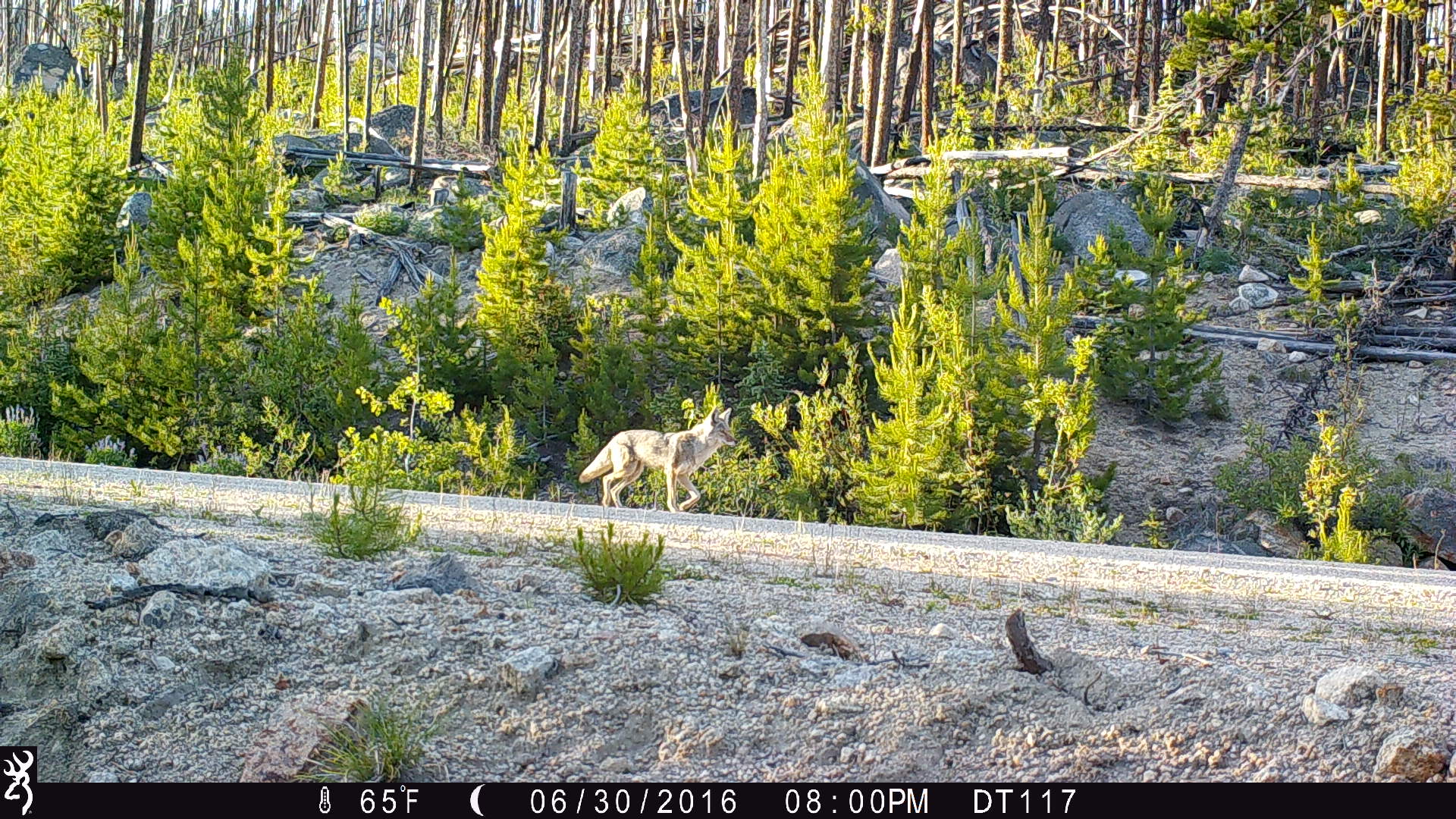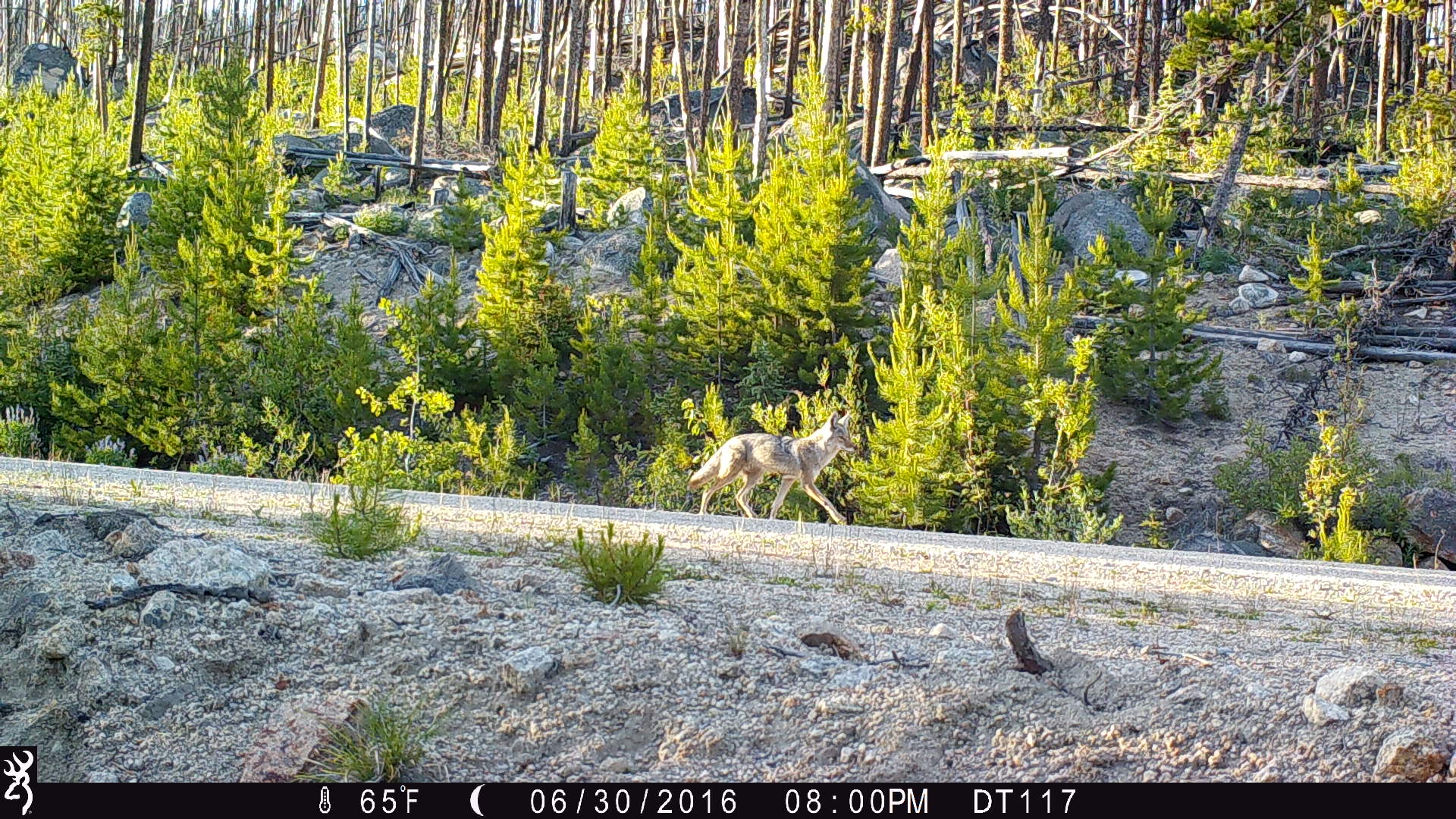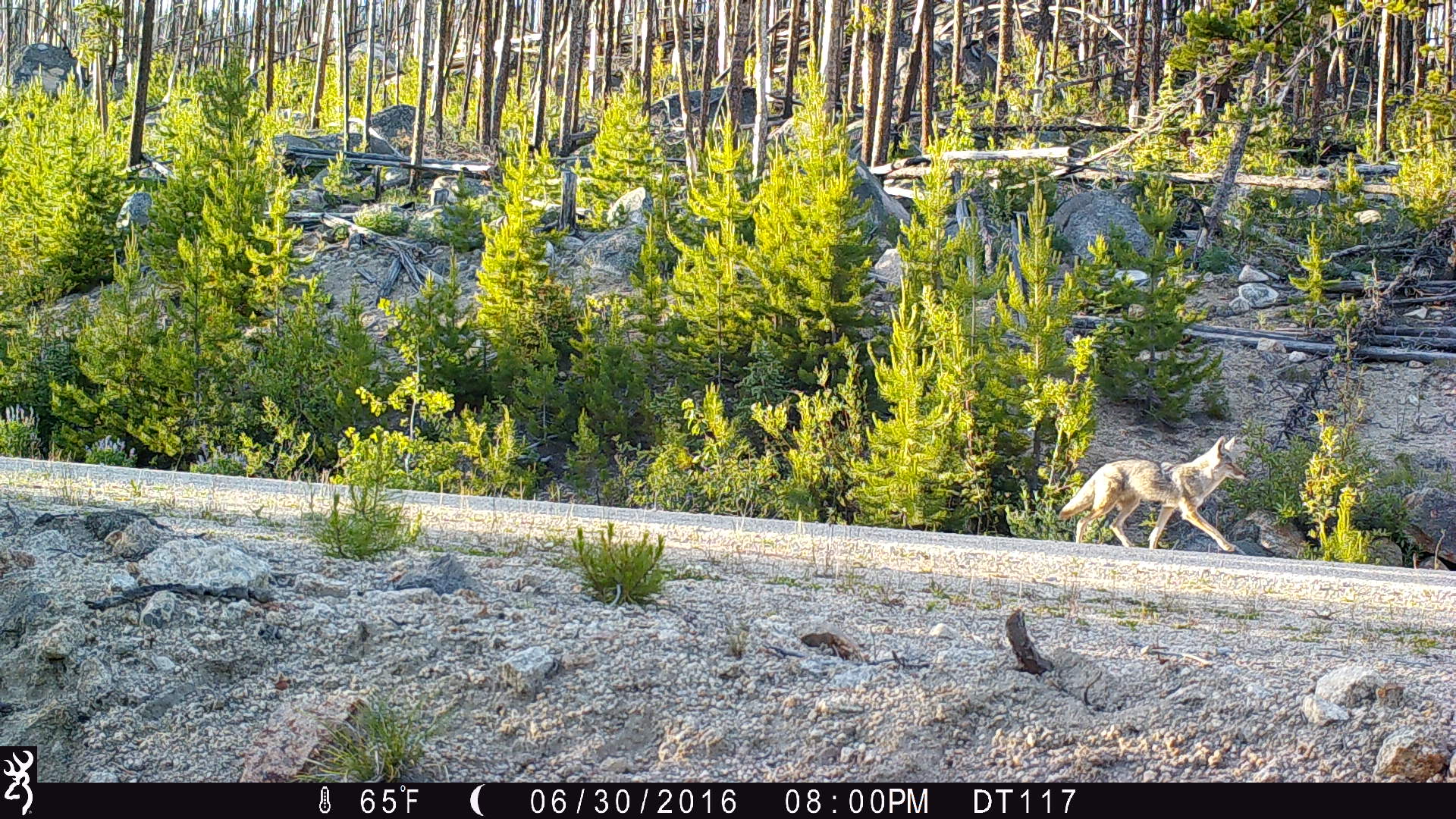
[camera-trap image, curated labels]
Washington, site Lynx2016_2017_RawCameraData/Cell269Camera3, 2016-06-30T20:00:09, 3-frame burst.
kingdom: Animalia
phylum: Chordata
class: Mammalia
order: Carnivora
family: Canidae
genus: Canis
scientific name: Canis latrans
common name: coyote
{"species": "Canis latrans (coyote)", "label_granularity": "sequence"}